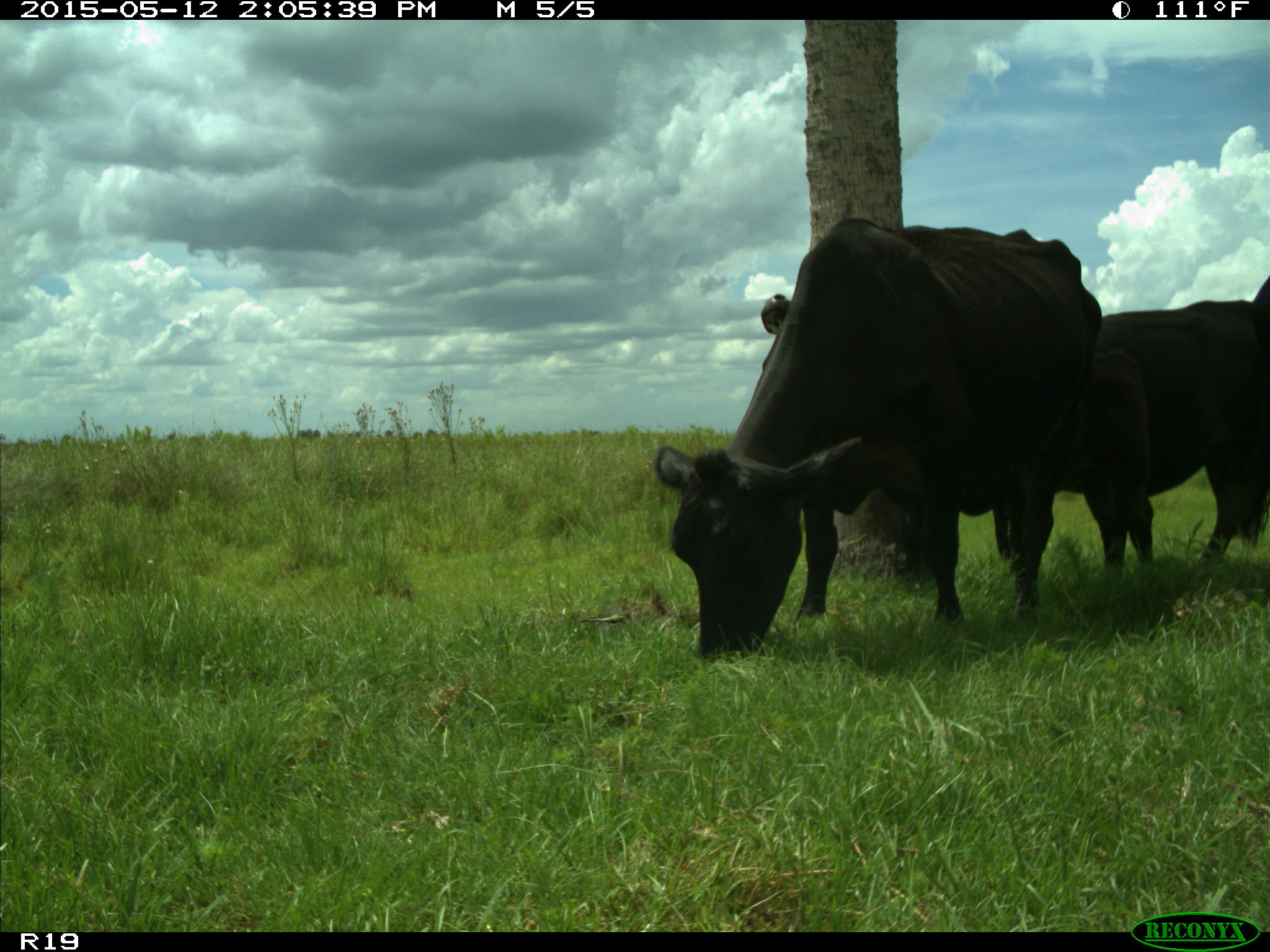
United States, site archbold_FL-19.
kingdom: Animalia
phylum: Chordata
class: Mammalia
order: Artiodactyla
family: Bovidae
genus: Bos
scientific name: Bos taurus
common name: domestic cow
Bos taurus (domestic cow).